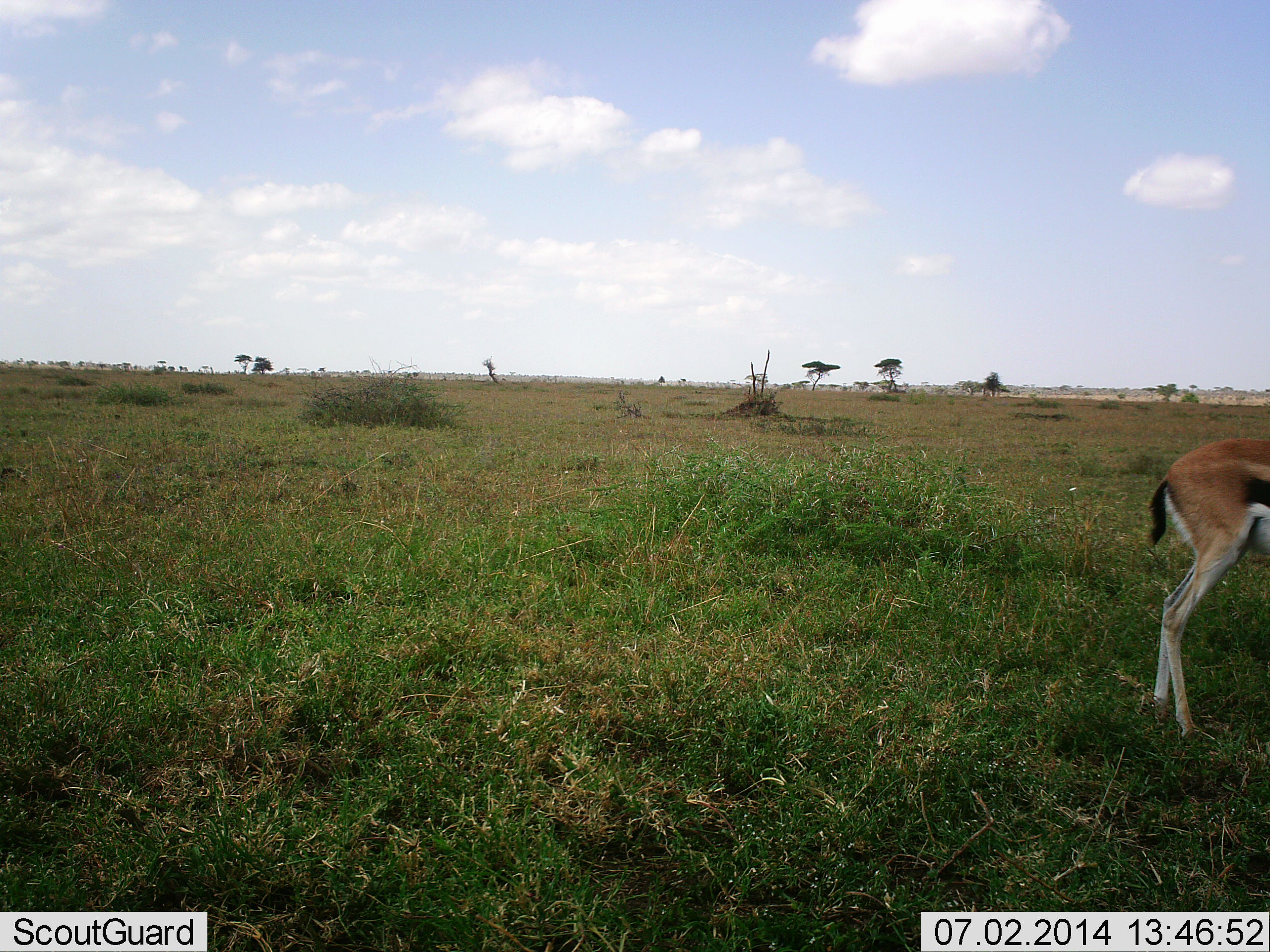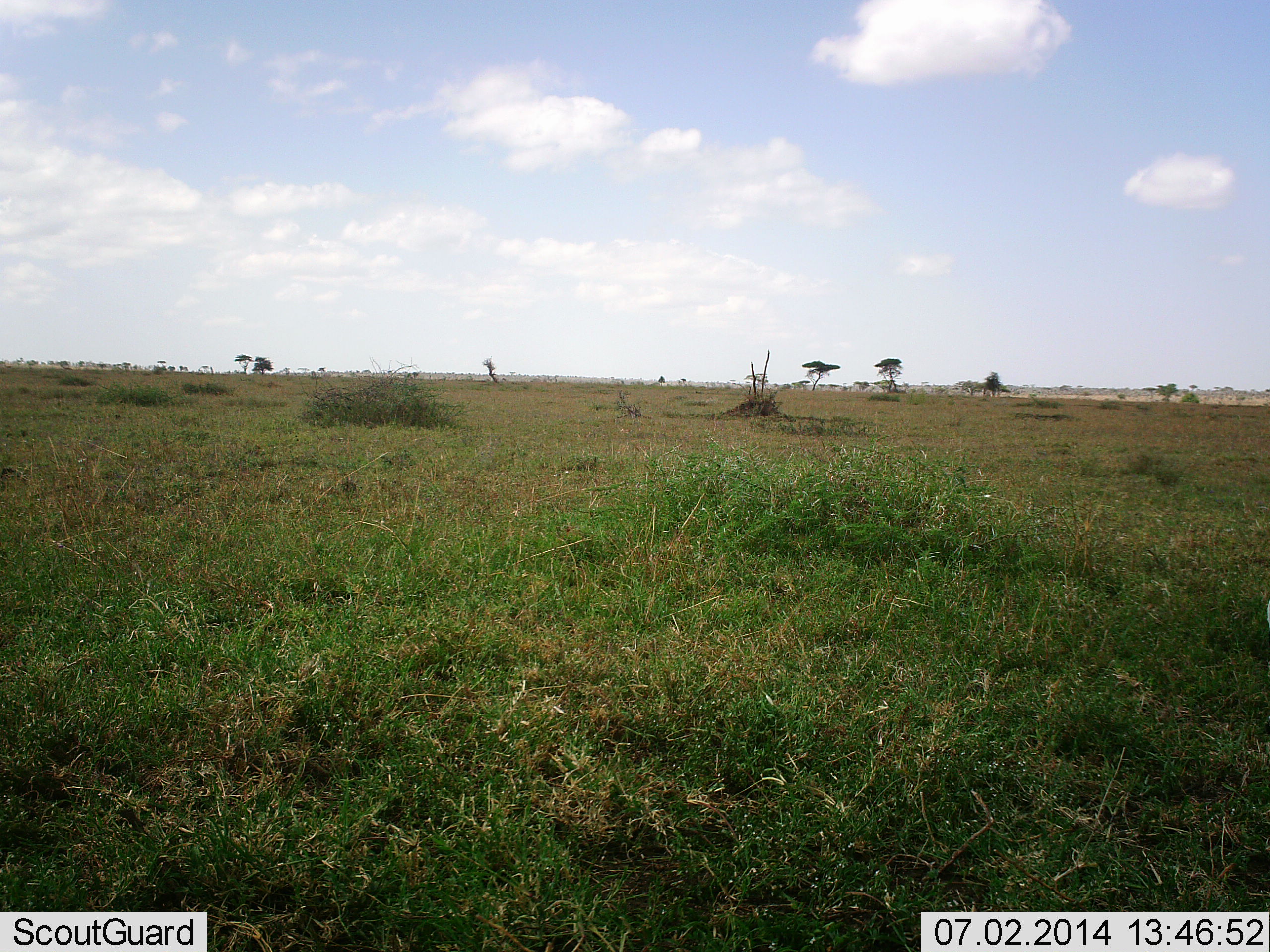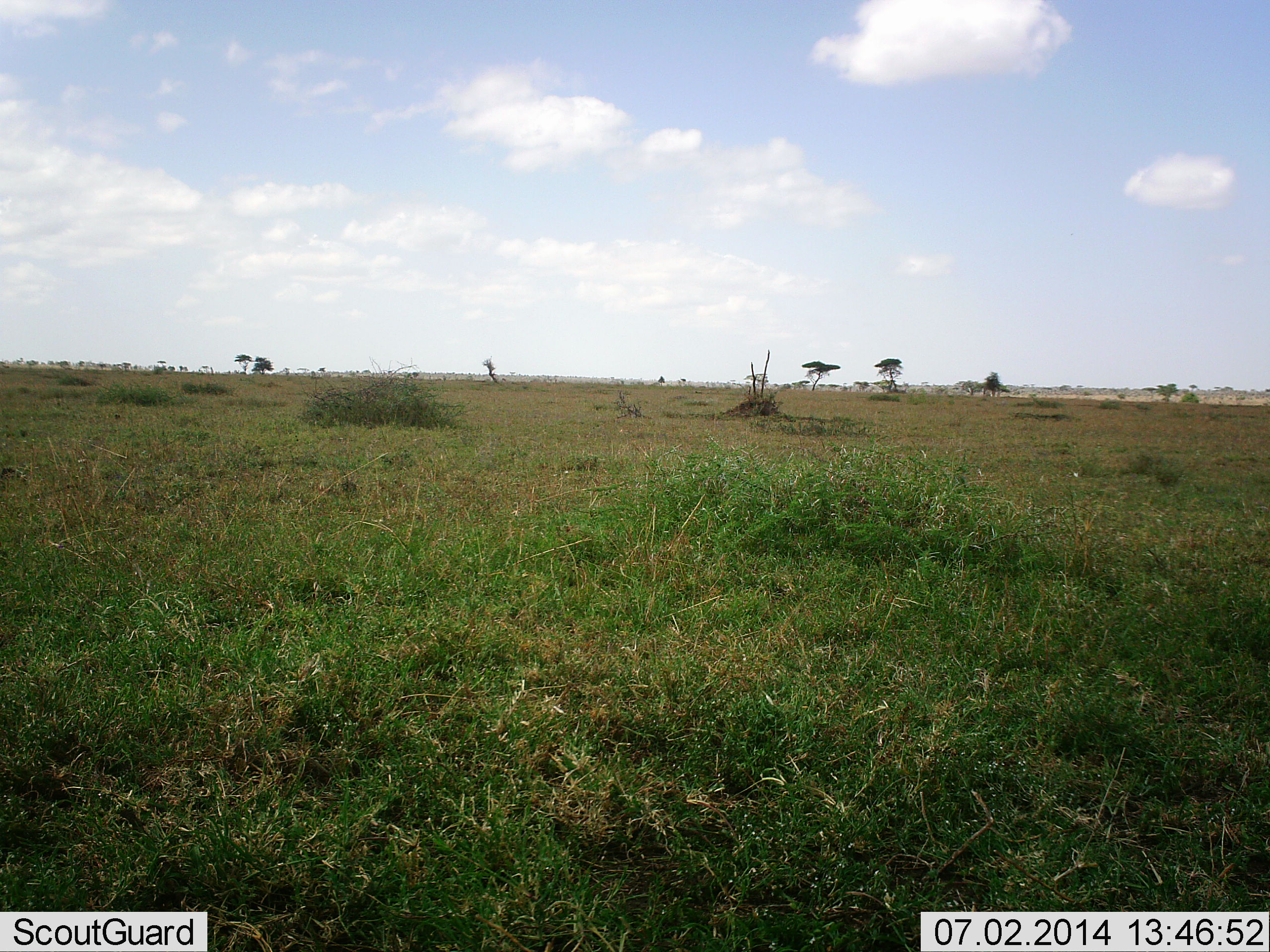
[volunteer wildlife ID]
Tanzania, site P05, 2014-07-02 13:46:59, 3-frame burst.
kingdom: Animalia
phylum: Chordata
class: Mammalia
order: Artiodactyla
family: Bovidae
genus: Eudorcas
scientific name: Eudorcas thomsonii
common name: thomson's gazelle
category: gazellethomsons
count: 1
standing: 0%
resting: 0%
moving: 100%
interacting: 0%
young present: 0%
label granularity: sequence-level